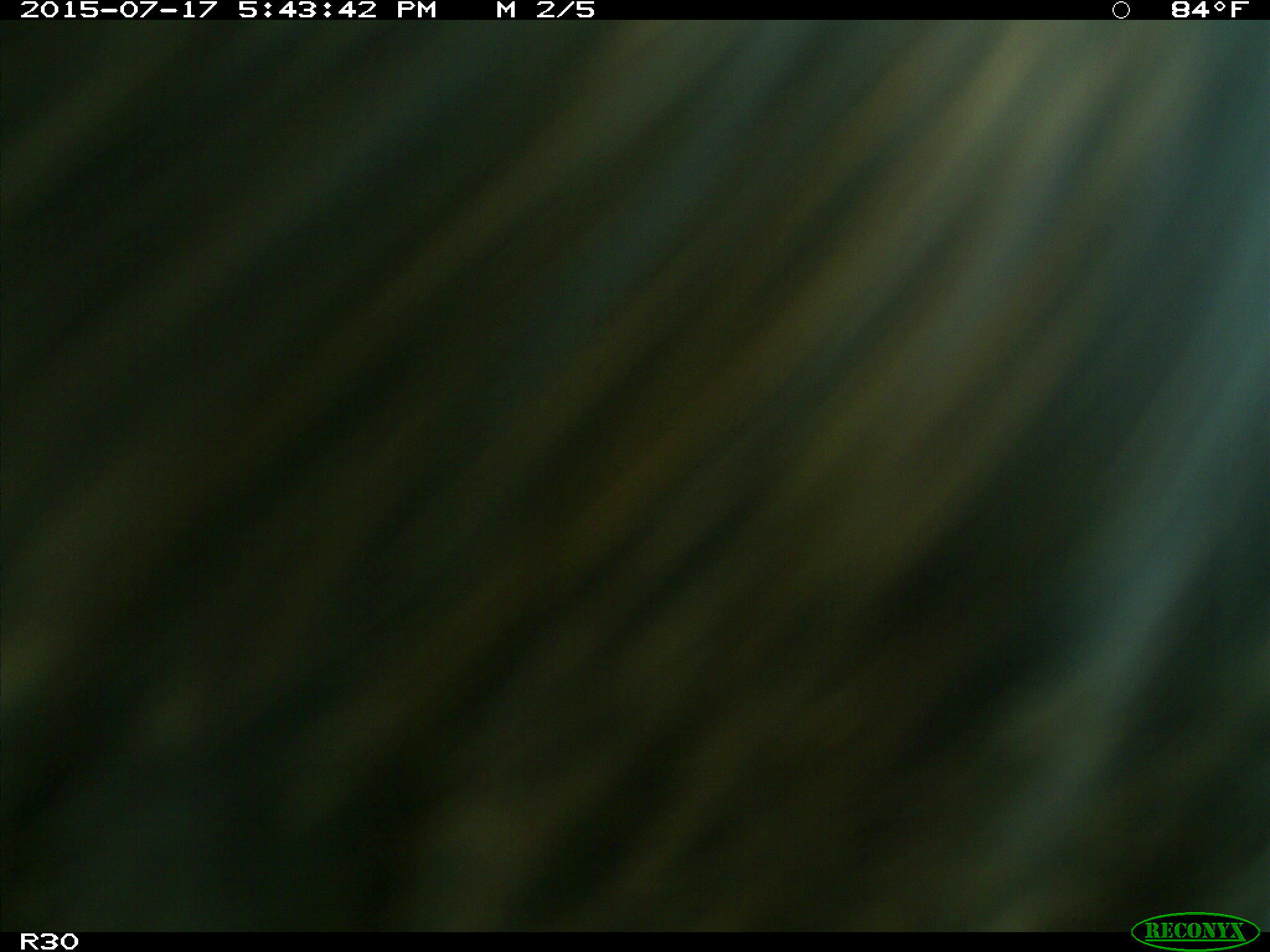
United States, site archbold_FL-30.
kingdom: Animalia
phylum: Chordata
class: Mammalia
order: Artiodactyla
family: Bovidae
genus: Bos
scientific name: Bos taurus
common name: domestic cow